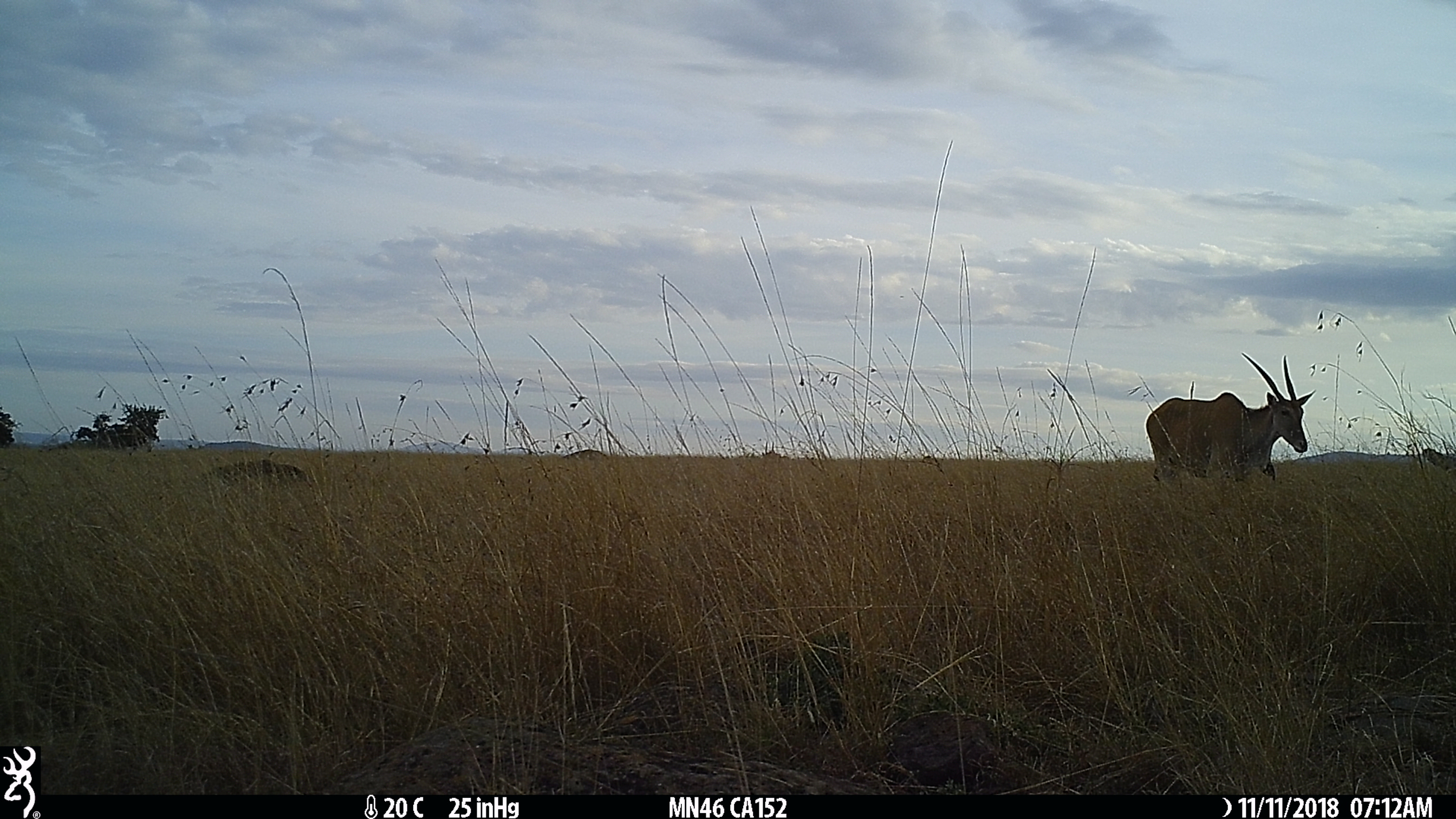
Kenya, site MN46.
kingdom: Animalia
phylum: Chordata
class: Mammalia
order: Artiodactyla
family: Bovidae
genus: Tragelaphus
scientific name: Tragelaphus oryx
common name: eland